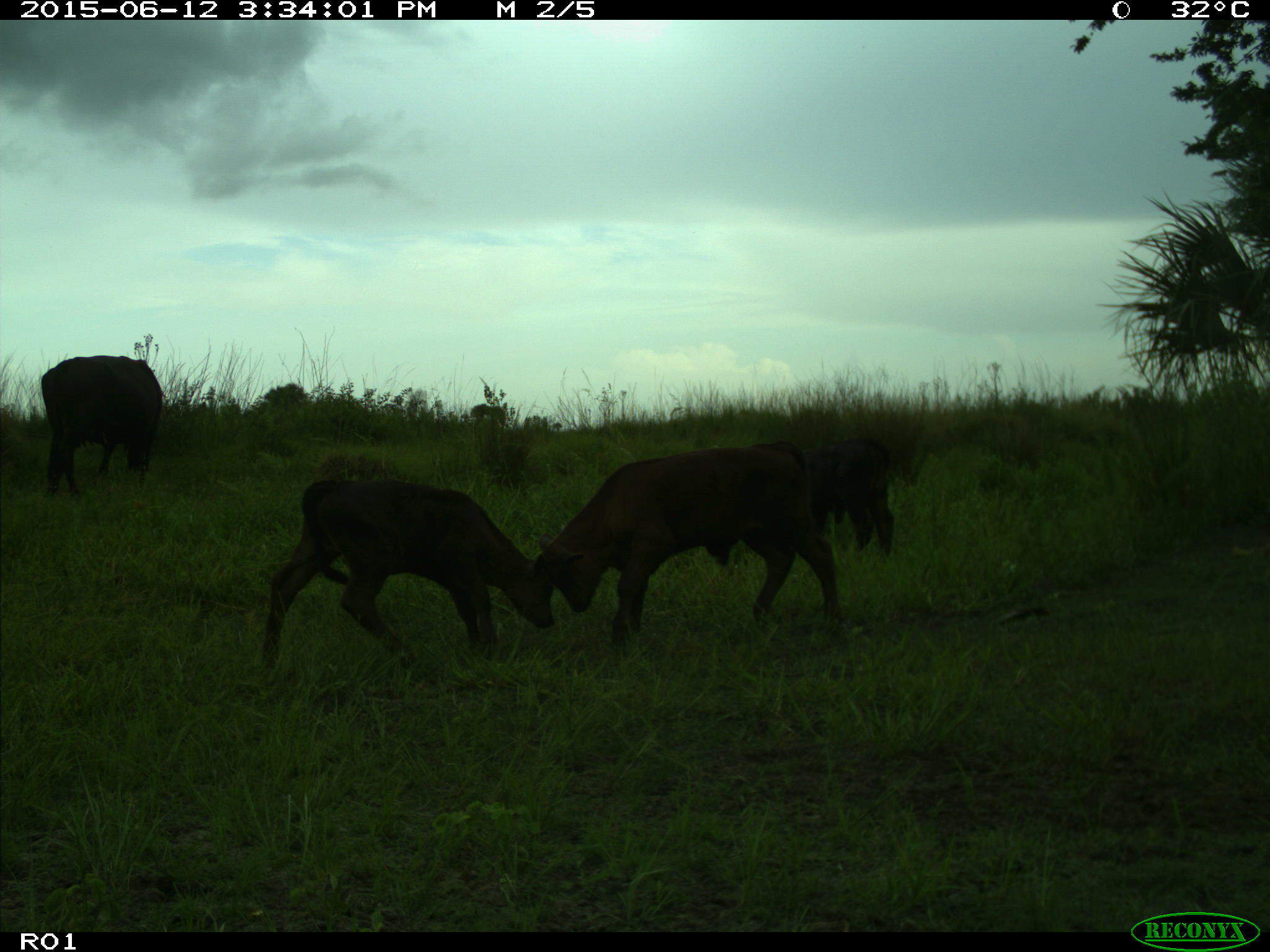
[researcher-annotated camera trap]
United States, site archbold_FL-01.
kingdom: Animalia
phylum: Chordata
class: Mammalia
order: Artiodactyla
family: Bovidae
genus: Bos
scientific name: Bos taurus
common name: domestic cow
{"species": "Bos taurus (domestic cow)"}